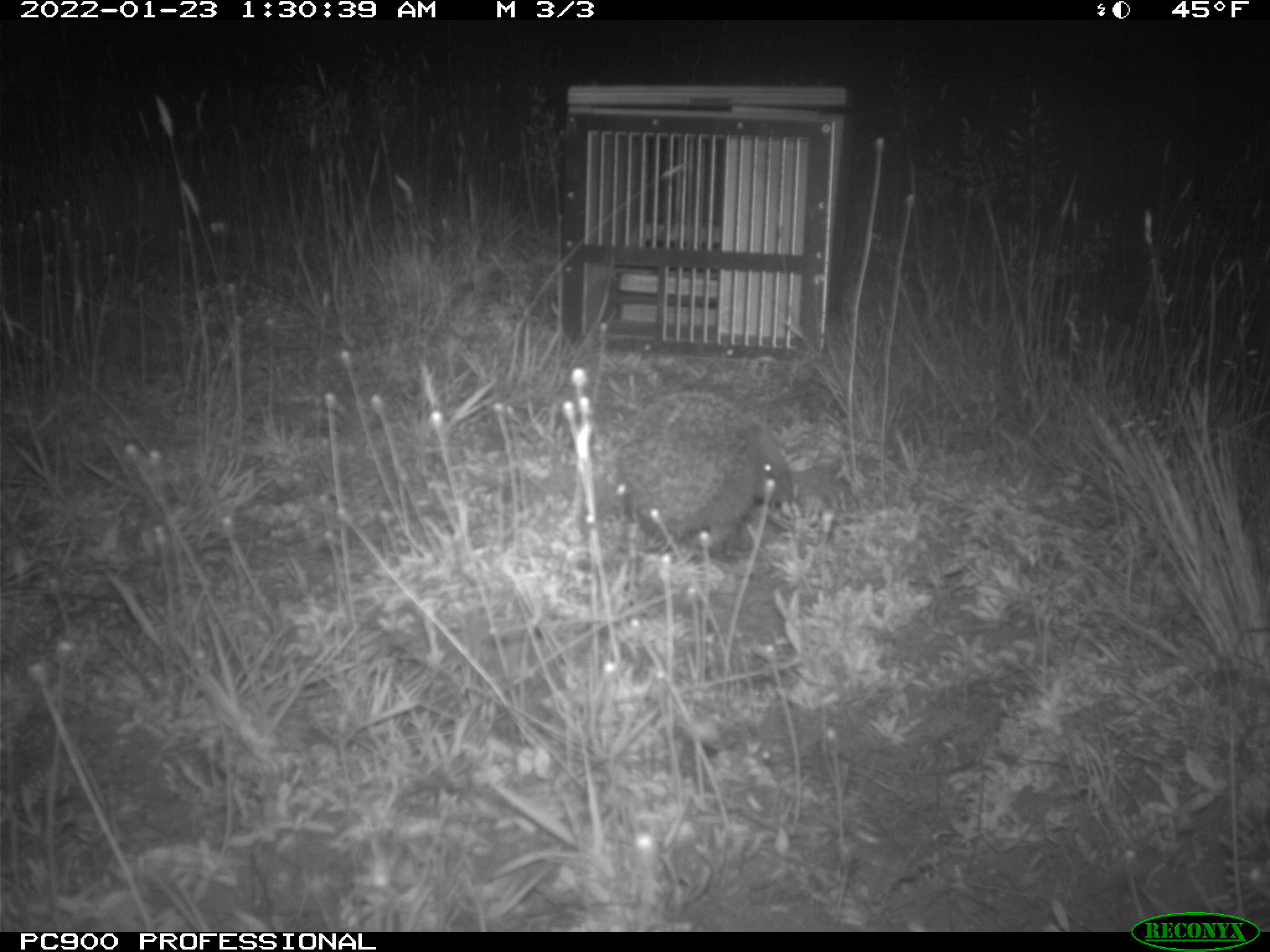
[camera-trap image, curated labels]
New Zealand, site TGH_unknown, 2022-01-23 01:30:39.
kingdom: Animalia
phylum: Chordata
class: Mammalia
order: Eulipotyphla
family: Erinaceidae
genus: Erinaceus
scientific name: Erinaceus europaeus europaeus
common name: european hedgehog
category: hedgehog